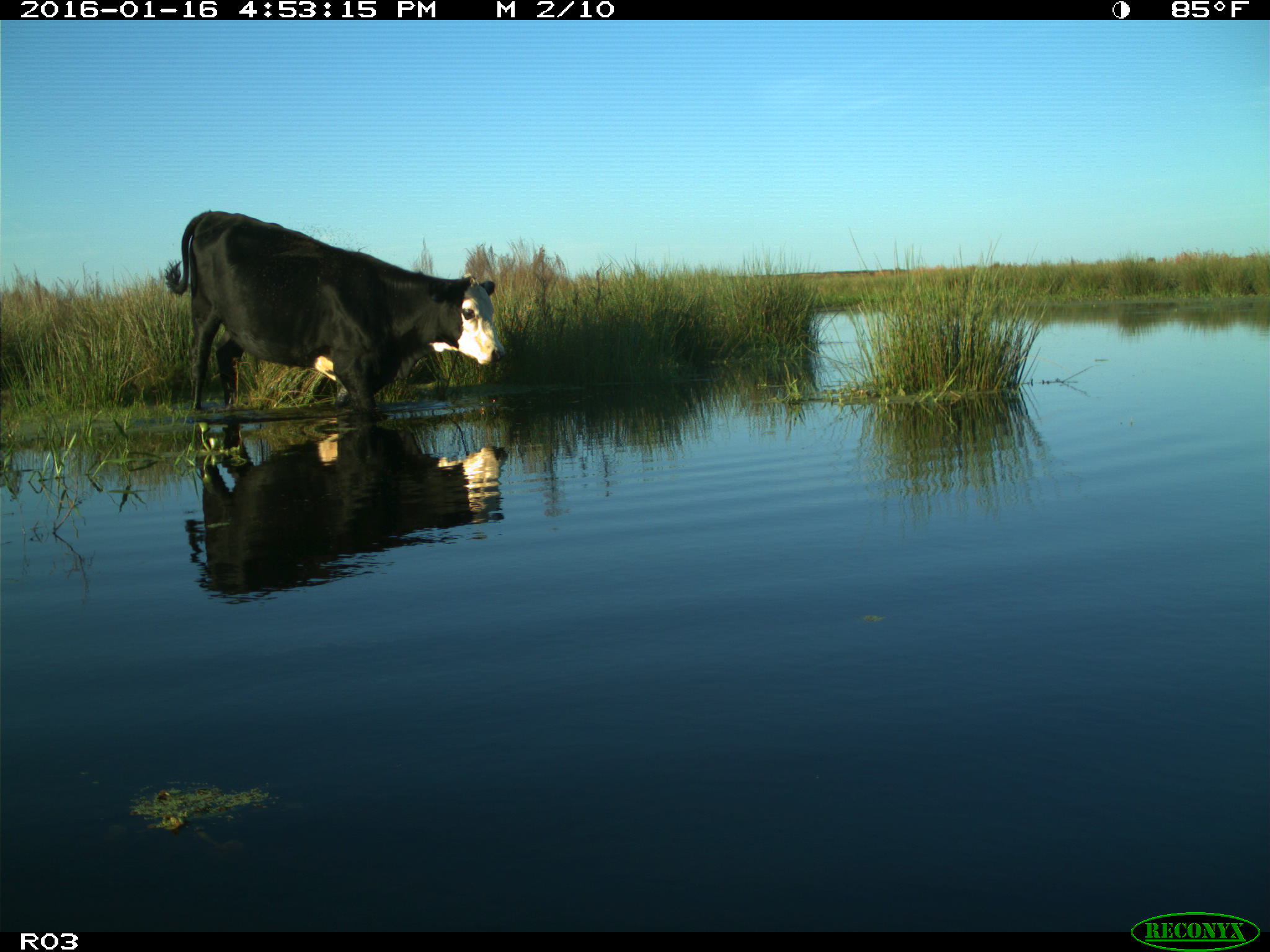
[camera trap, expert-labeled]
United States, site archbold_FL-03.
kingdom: Animalia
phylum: Chordata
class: Mammalia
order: Artiodactyla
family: Bovidae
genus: Bos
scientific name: Bos taurus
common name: domestic cow